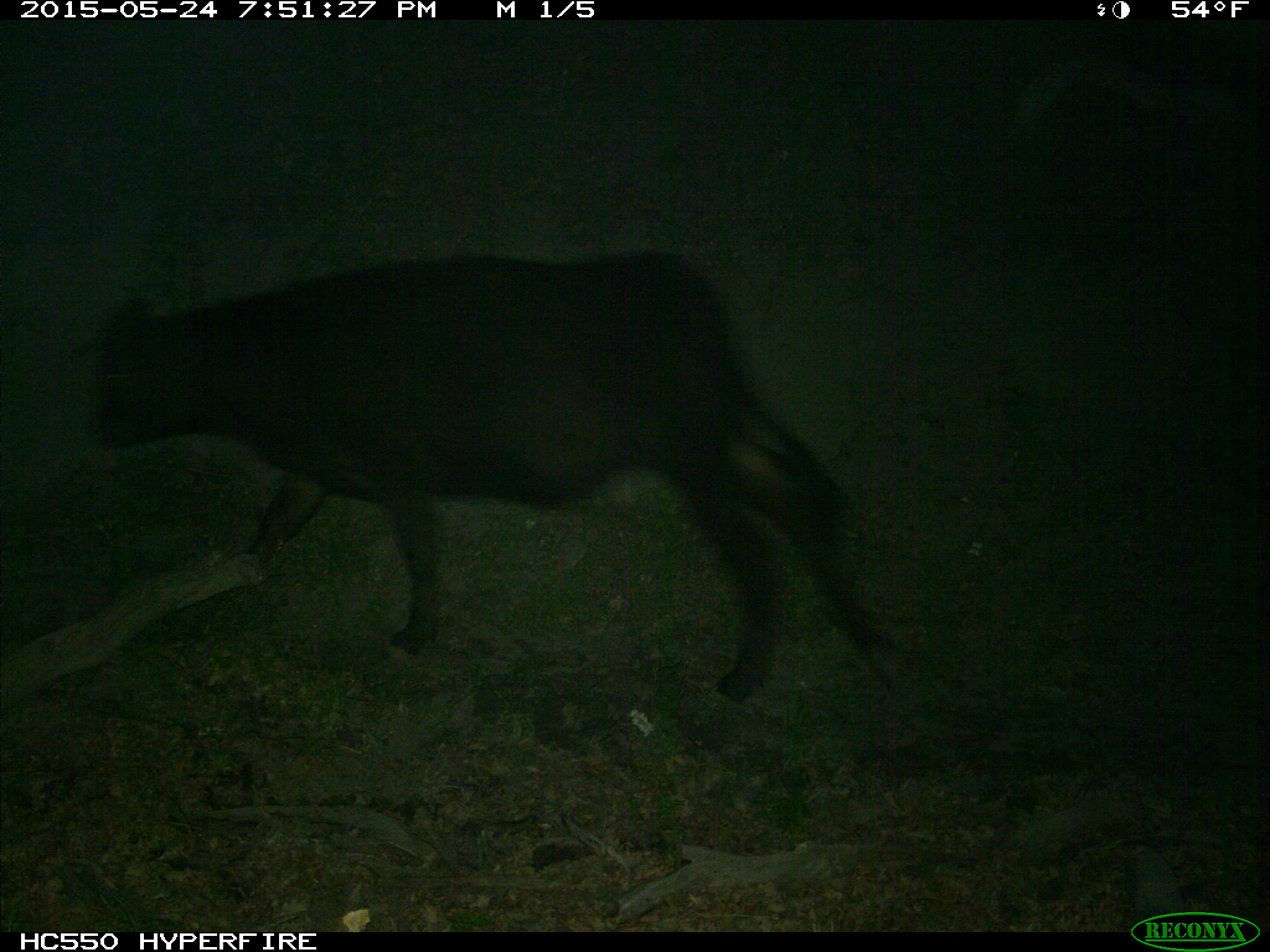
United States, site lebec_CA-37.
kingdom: Animalia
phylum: Chordata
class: Mammalia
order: Artiodactyla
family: Bovidae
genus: Bos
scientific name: Bos taurus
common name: domestic cow